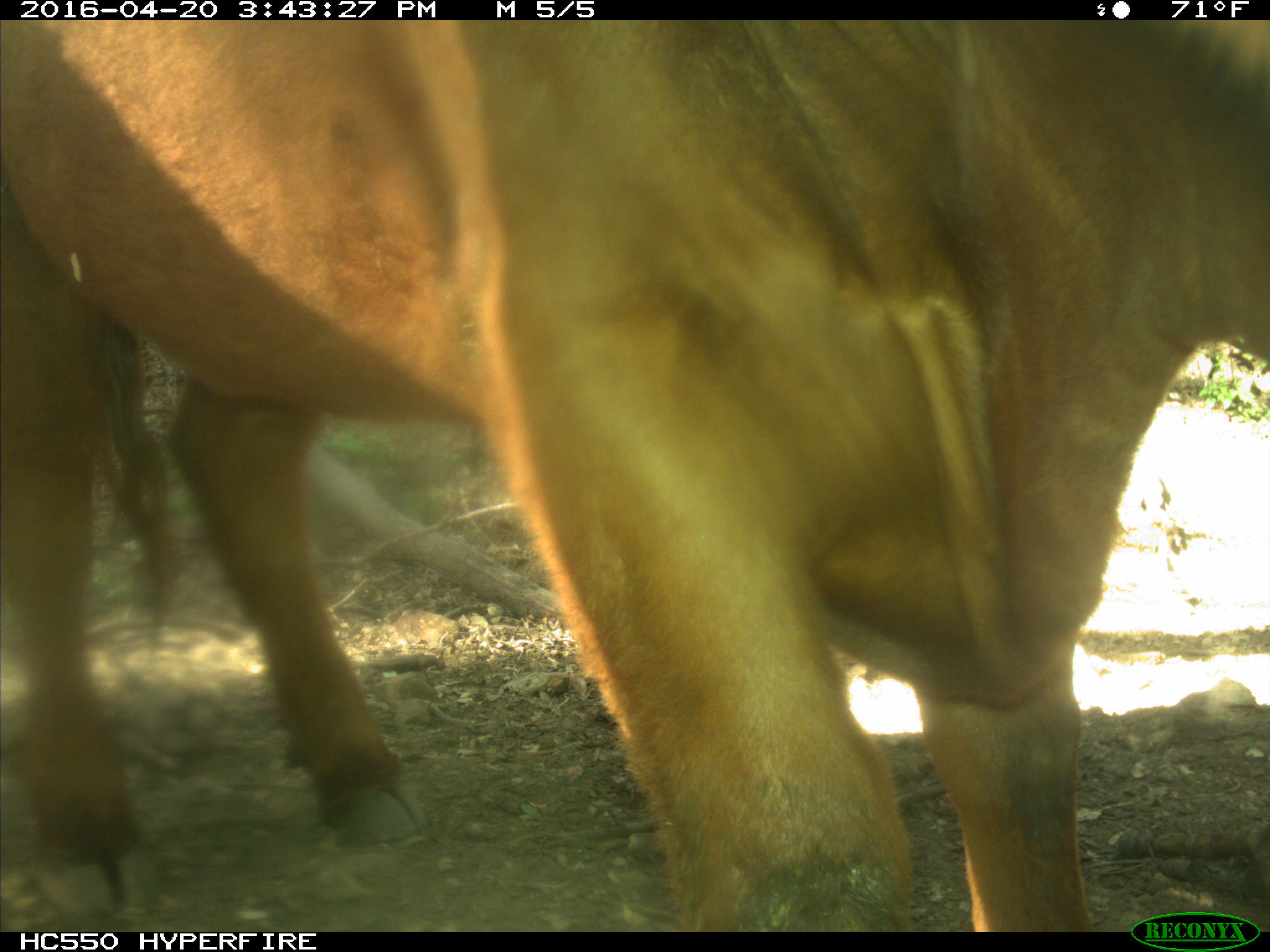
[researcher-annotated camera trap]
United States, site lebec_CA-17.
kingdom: Animalia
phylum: Chordata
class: Mammalia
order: Artiodactyla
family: Bovidae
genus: Bos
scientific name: Bos taurus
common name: domestic cow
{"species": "Bos taurus (domestic cow)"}